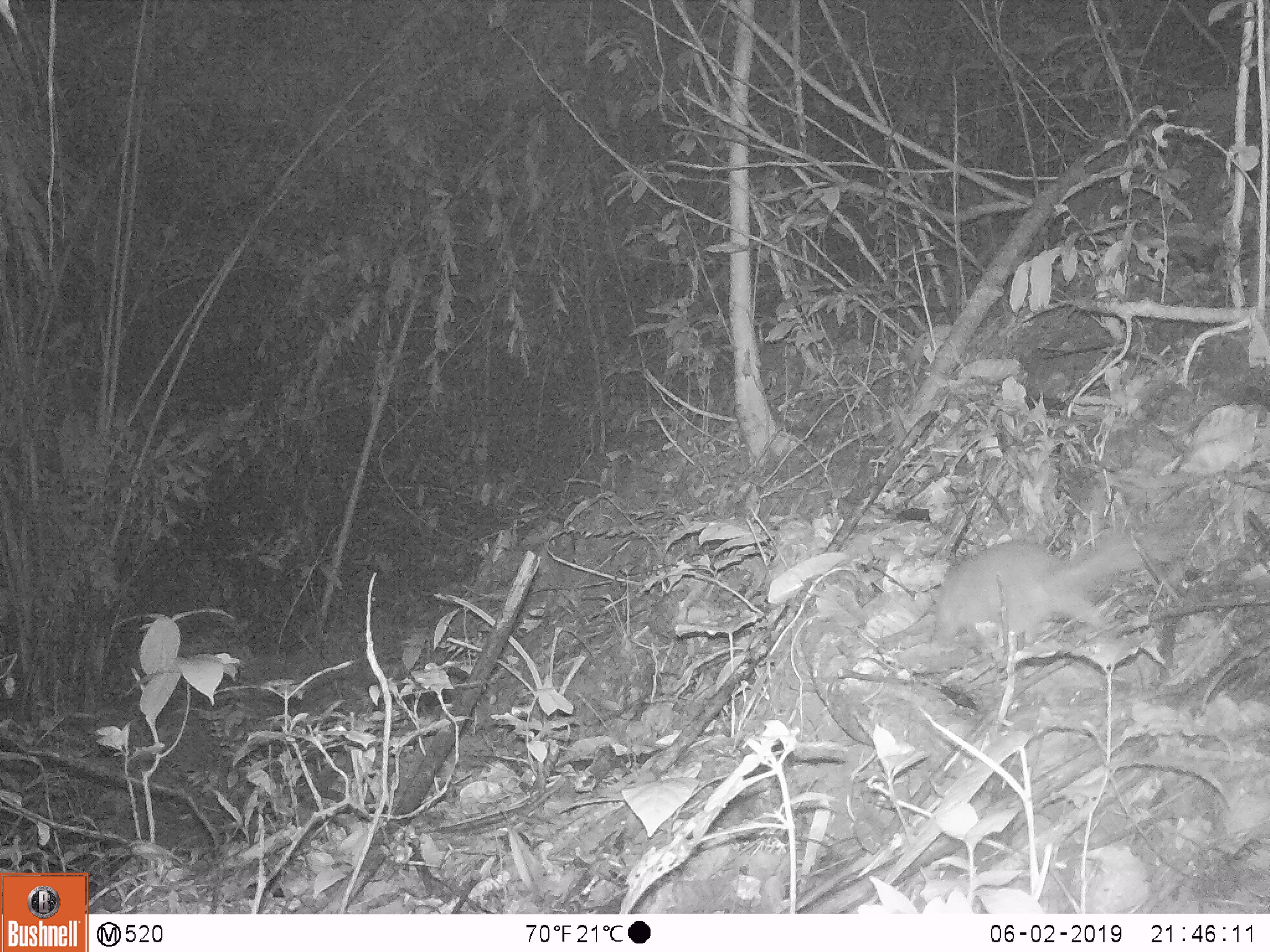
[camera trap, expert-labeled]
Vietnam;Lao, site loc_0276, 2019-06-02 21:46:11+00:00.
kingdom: Animalia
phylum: Chordata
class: Mammalia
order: Carnivora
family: Mustelidae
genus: Melogale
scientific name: Melogale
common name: ferret badger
Ferret badger (Melogale). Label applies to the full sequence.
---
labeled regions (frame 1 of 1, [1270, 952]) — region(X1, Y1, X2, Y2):
ferret badger: region(934, 538, 1137, 648)